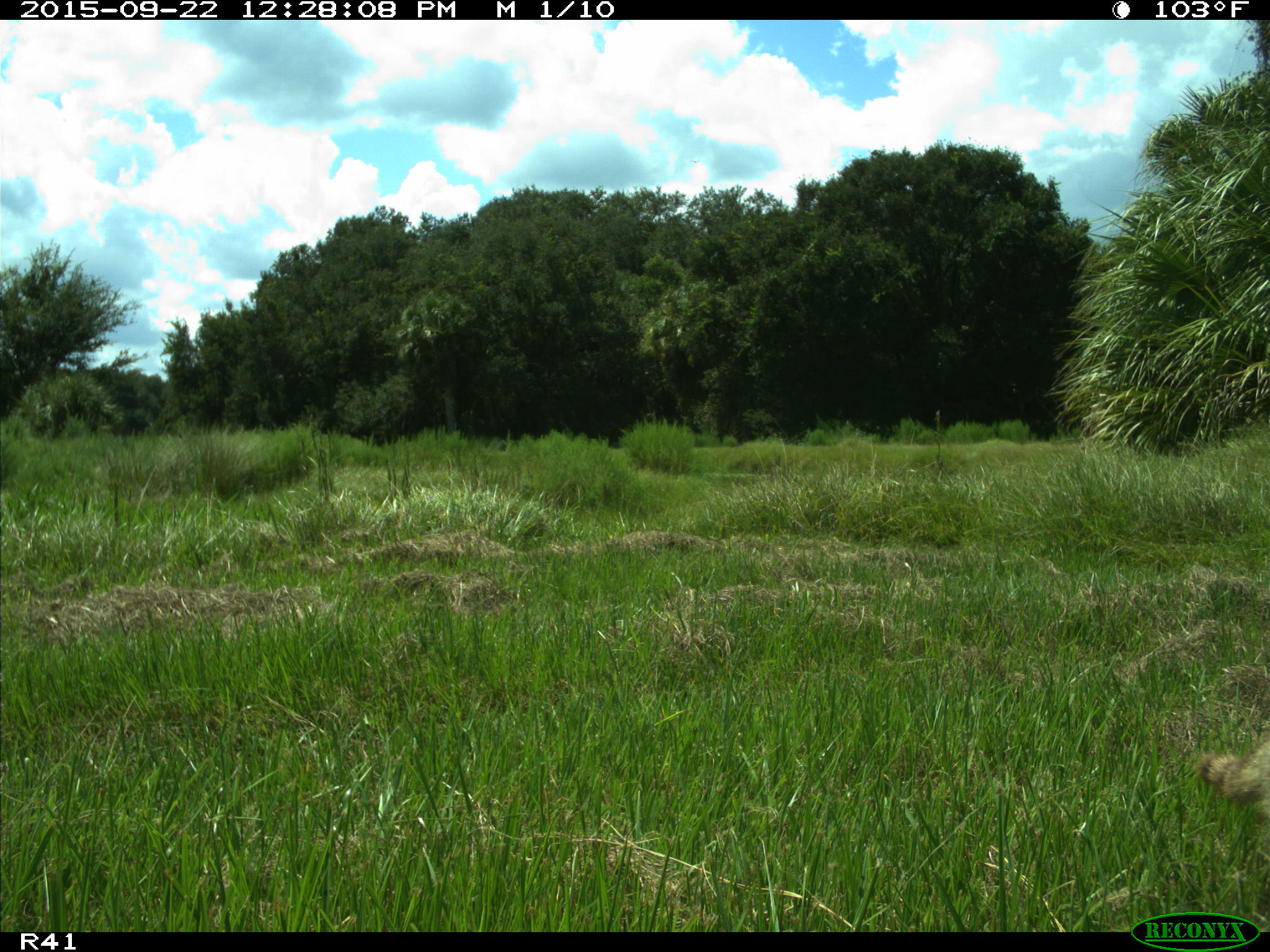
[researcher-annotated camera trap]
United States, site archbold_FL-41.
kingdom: Animalia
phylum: Chordata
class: Mammalia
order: Carnivora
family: Procyonidae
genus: Procyon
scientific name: Procyon lotor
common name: common raccoon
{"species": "Procyon lotor (common raccoon)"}